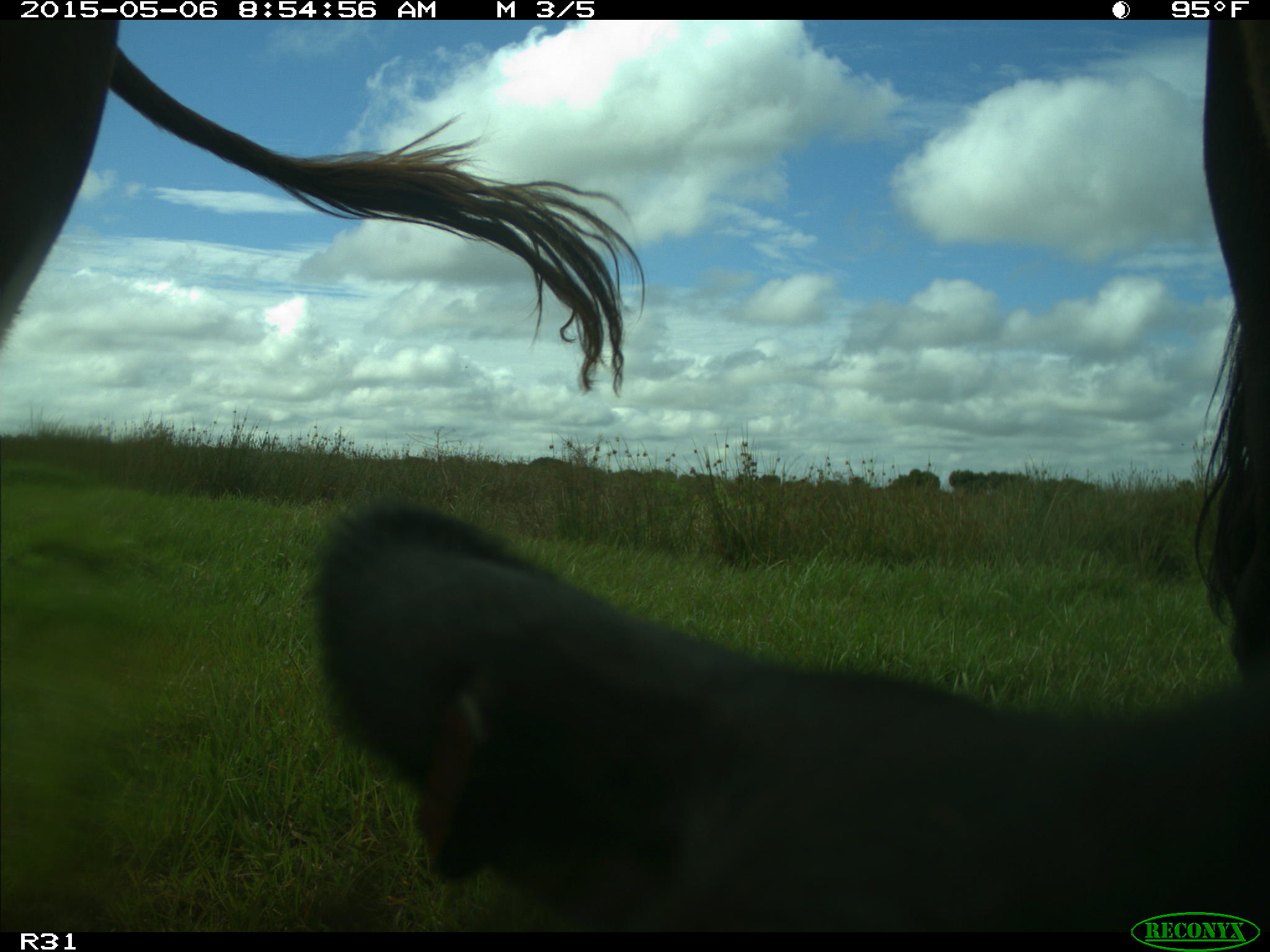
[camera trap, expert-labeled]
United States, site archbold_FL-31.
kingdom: Animalia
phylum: Chordata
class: Mammalia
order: Artiodactyla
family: Bovidae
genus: Bos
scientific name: Bos taurus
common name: domestic cow